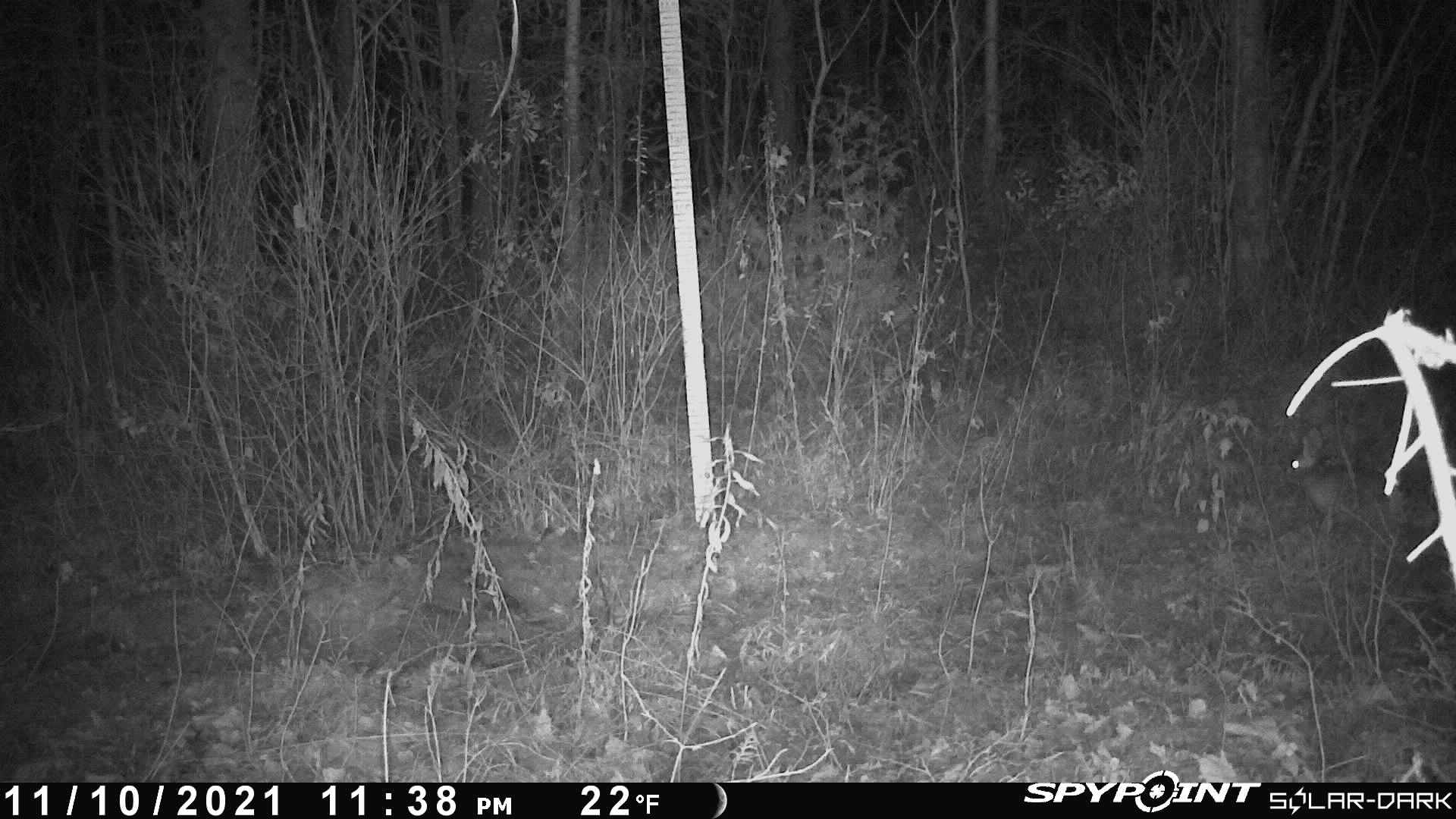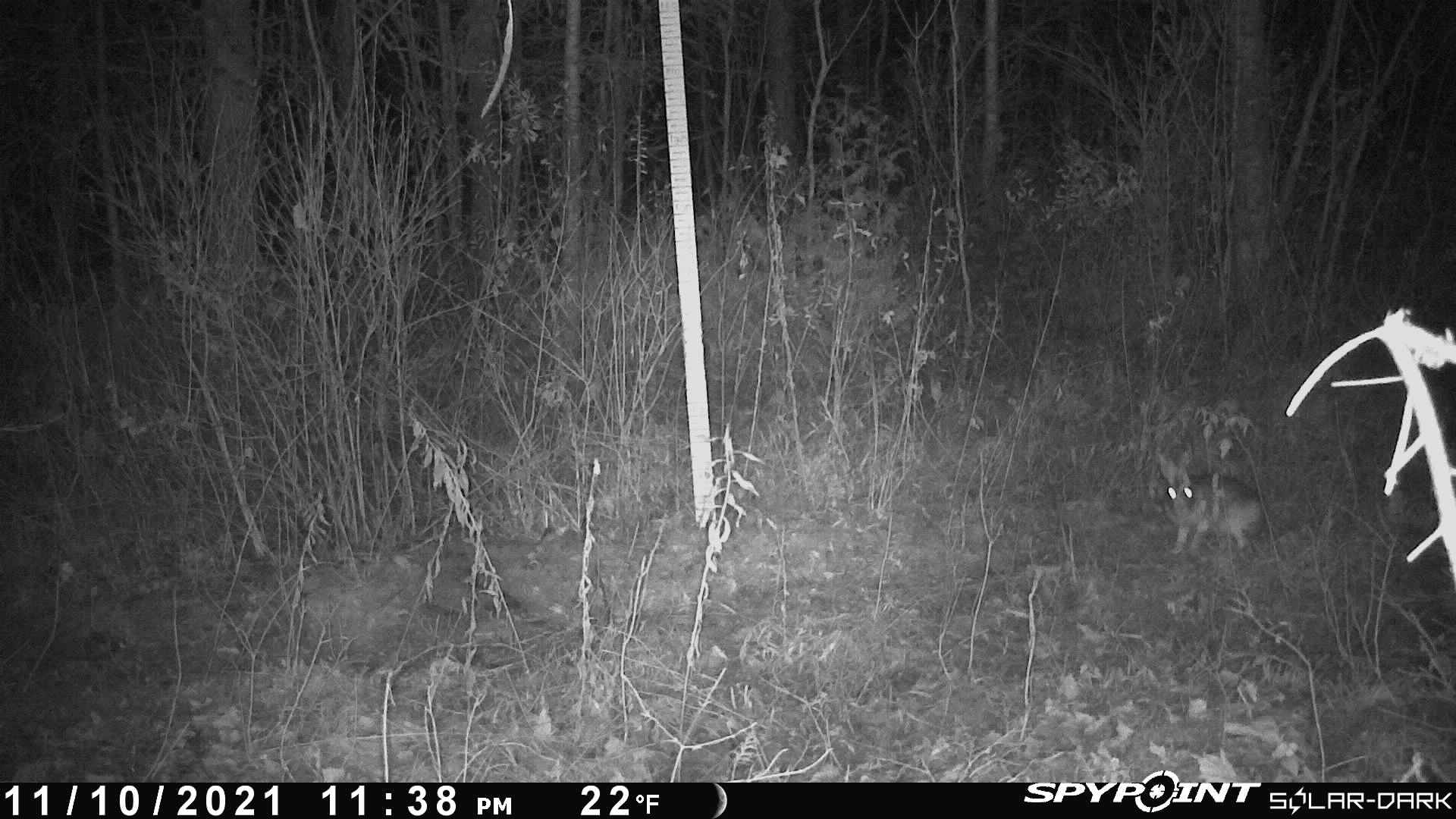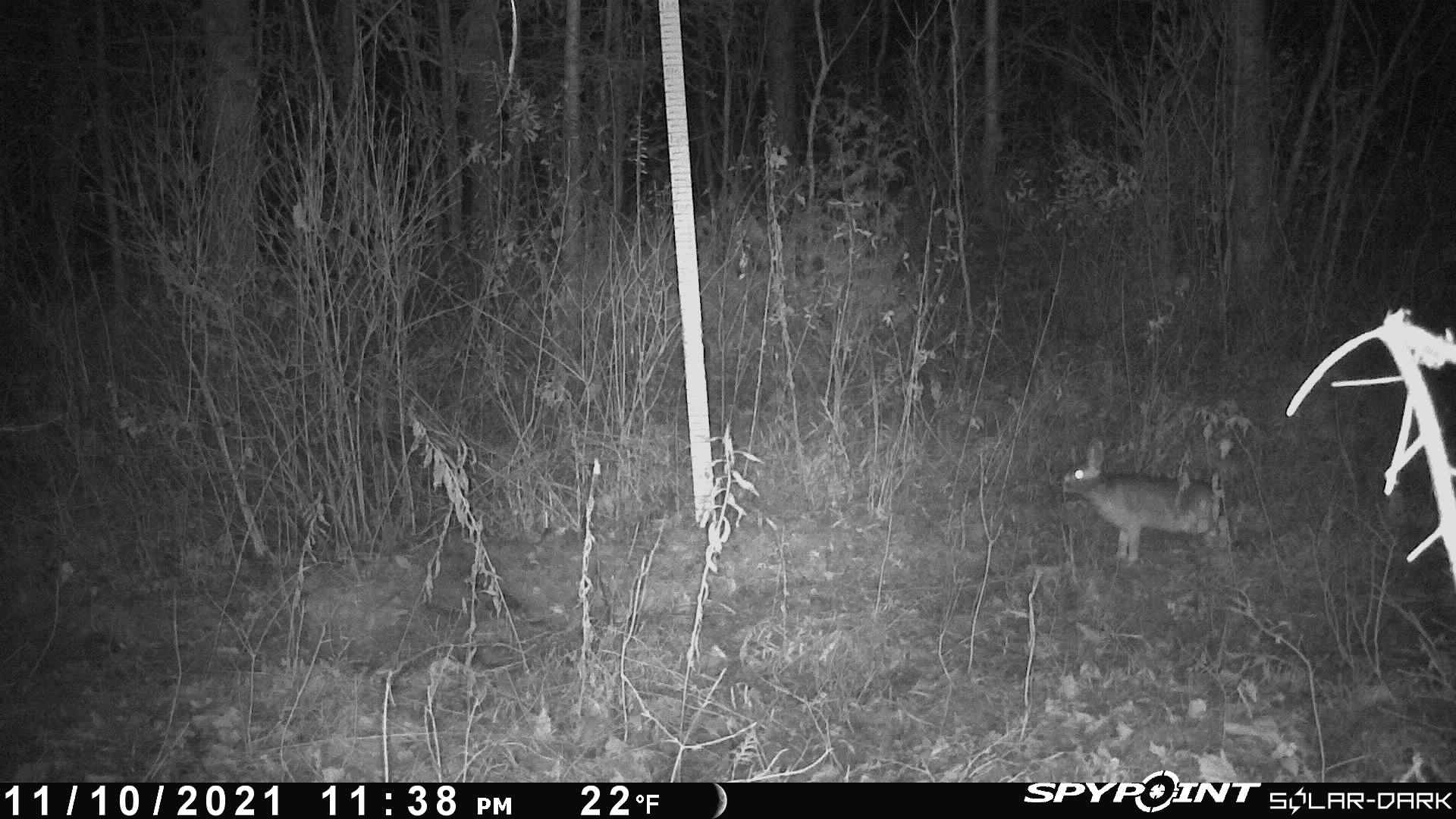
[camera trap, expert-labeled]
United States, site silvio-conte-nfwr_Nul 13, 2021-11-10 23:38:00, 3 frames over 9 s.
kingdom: Animalia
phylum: Chordata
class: Mammalia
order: Lagomorpha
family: Leporidae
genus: Lepus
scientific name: Lepus americanus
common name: snowshoe hare